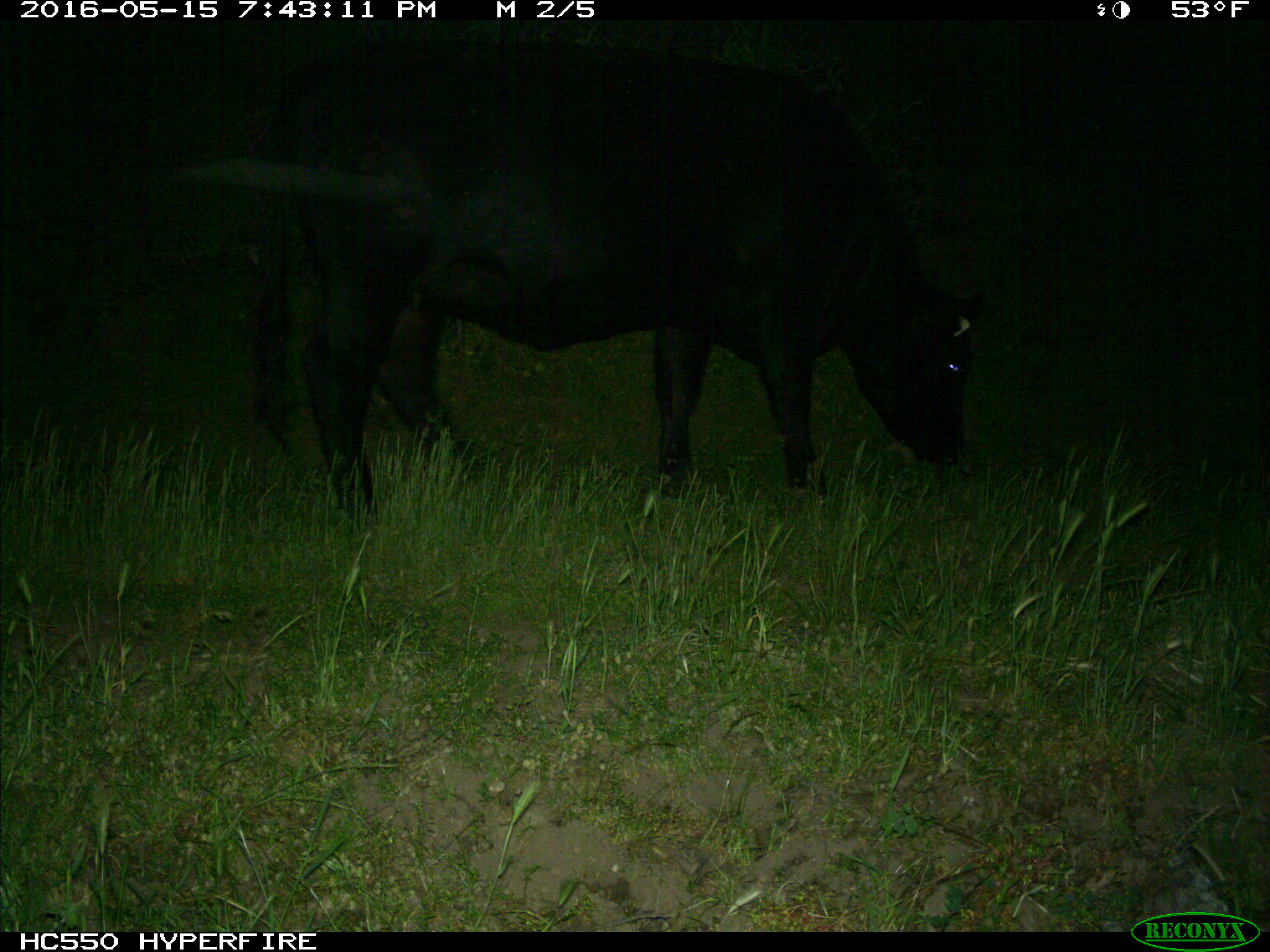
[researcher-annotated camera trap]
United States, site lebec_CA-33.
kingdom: Animalia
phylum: Chordata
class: Mammalia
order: Artiodactyla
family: Bovidae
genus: Bos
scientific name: Bos taurus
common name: domestic cow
Bos taurus (domestic cow).